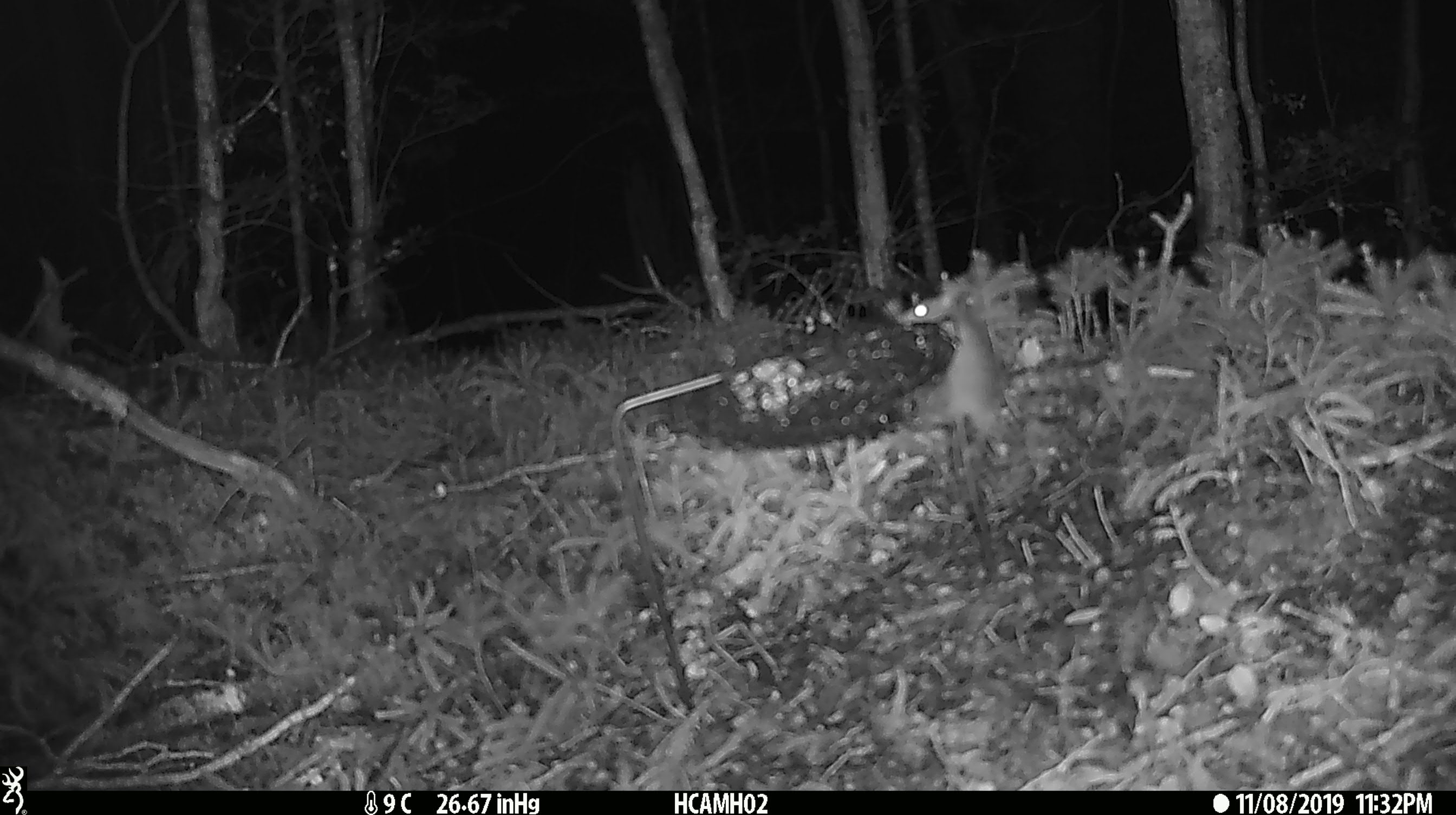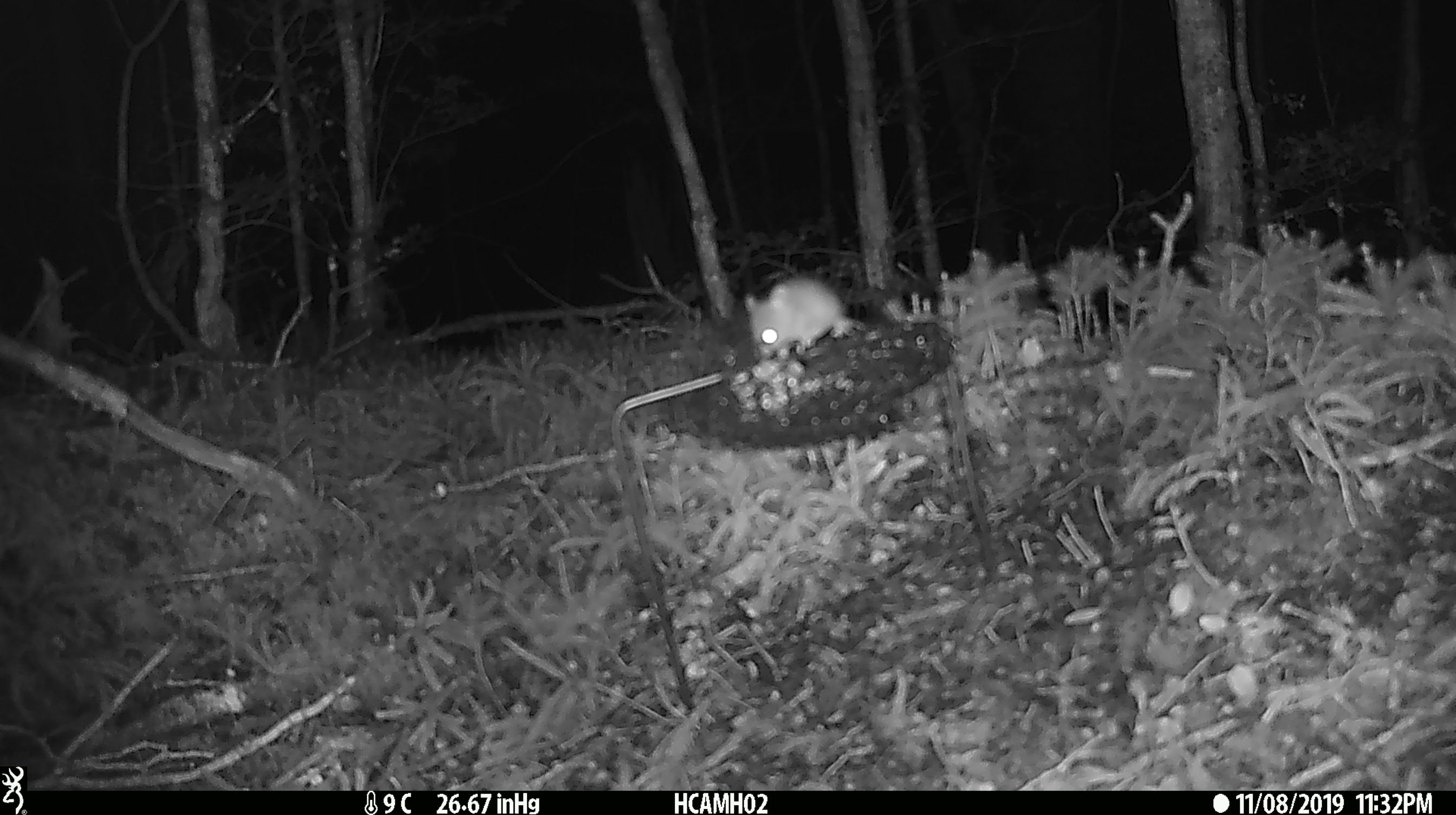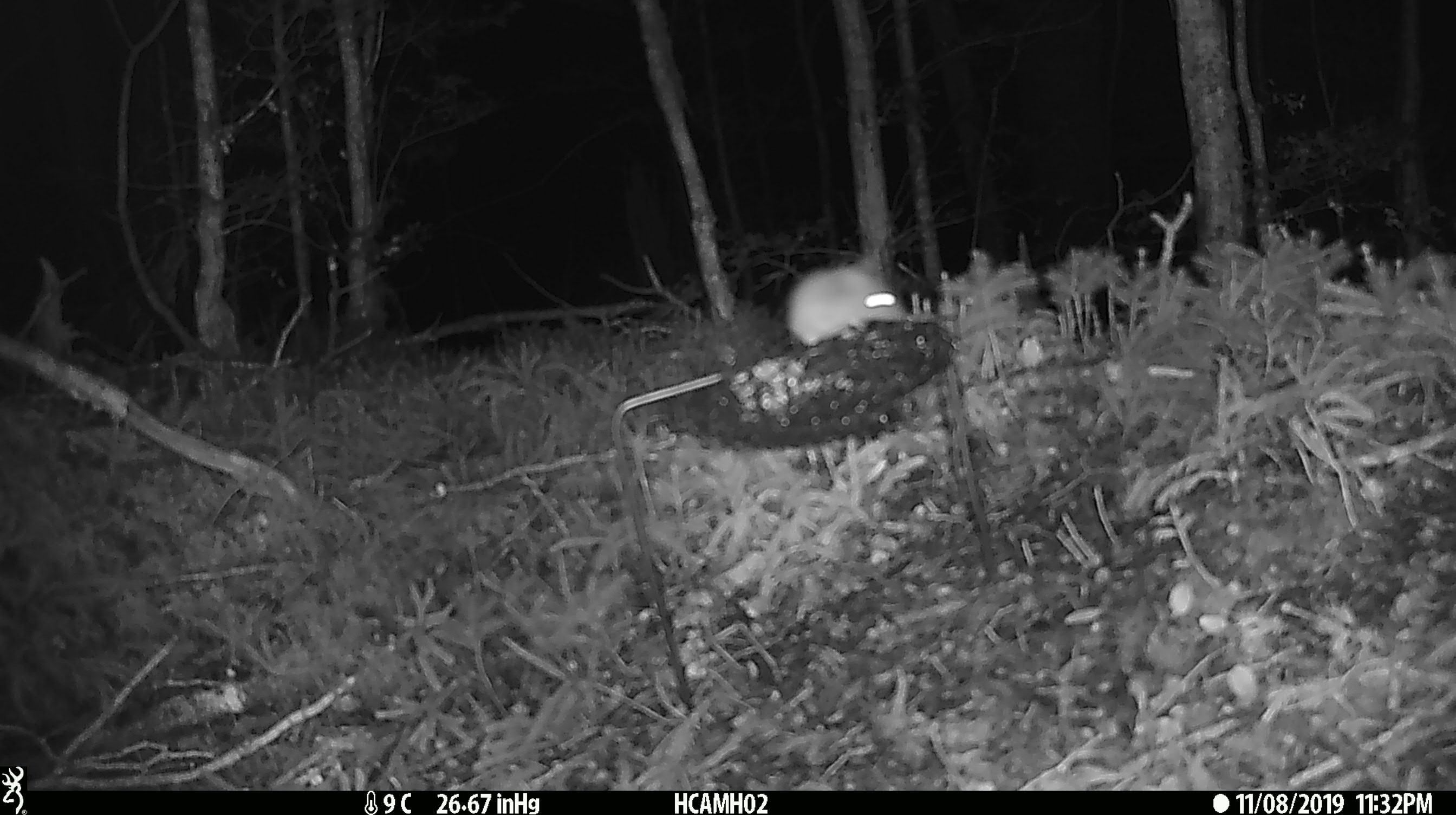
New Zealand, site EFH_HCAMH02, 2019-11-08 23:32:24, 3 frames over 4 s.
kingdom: Animalia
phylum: Chordata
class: Mammalia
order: Rodentia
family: Muridae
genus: Mus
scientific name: Mus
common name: mouse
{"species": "mouse (Mus)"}